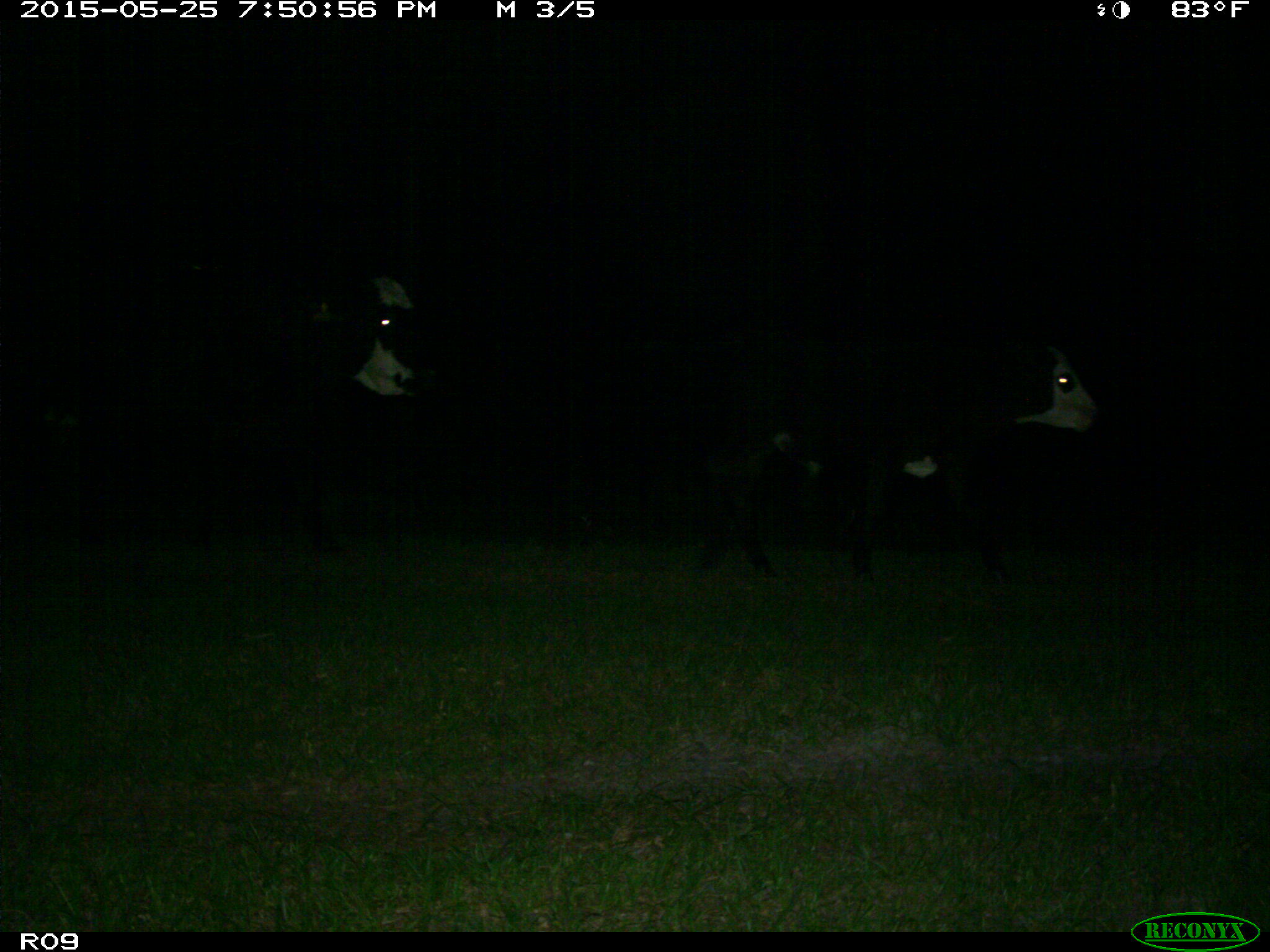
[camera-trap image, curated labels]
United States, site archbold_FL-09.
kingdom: Animalia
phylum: Chordata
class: Mammalia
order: Artiodactyla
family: Bovidae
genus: Bos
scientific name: Bos taurus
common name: domestic cow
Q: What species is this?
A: Bos taurus (domestic cow).